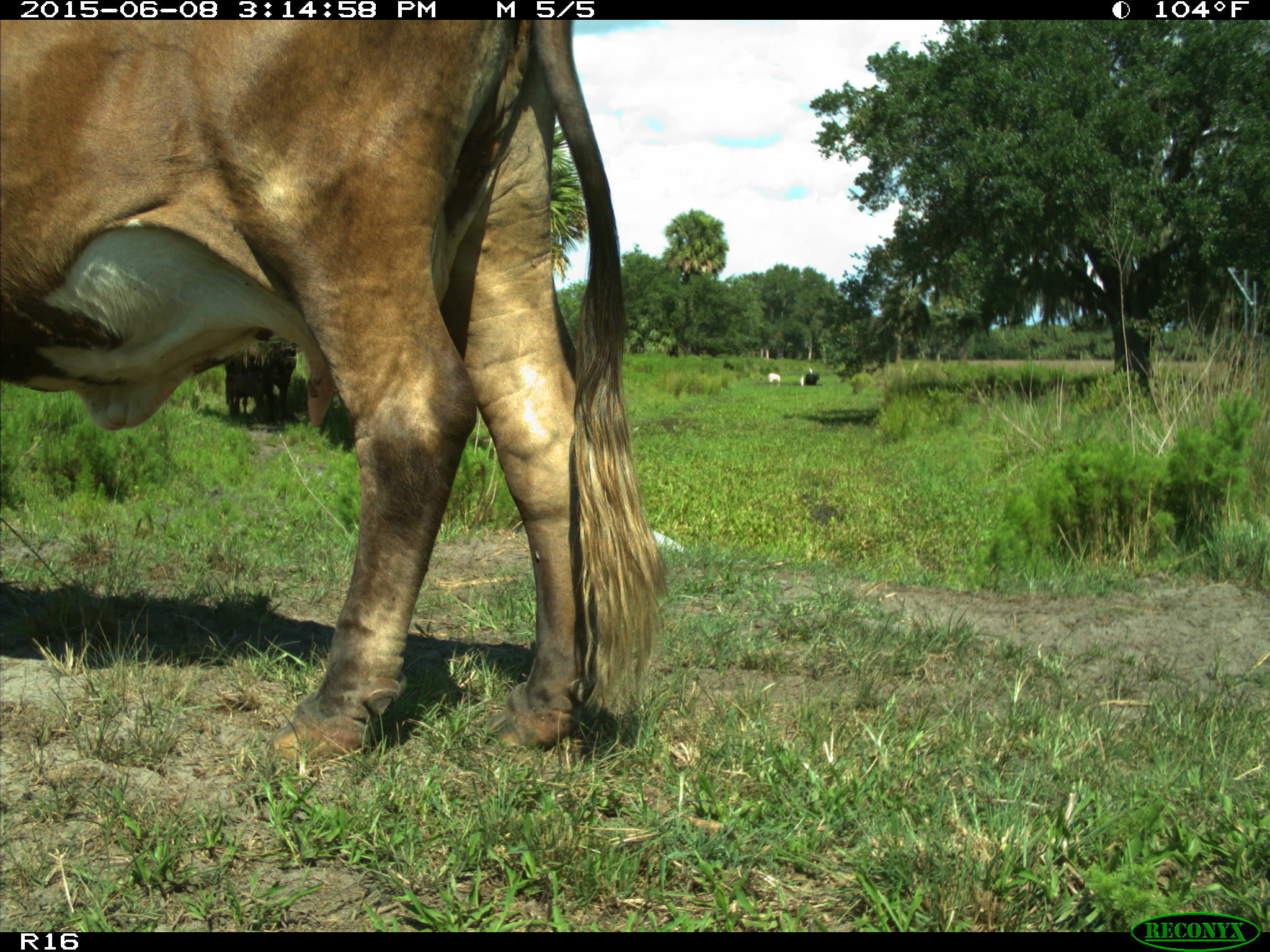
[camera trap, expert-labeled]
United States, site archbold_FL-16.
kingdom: Animalia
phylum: Chordata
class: Mammalia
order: Artiodactyla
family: Bovidae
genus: Bos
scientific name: Bos taurus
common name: domestic cow